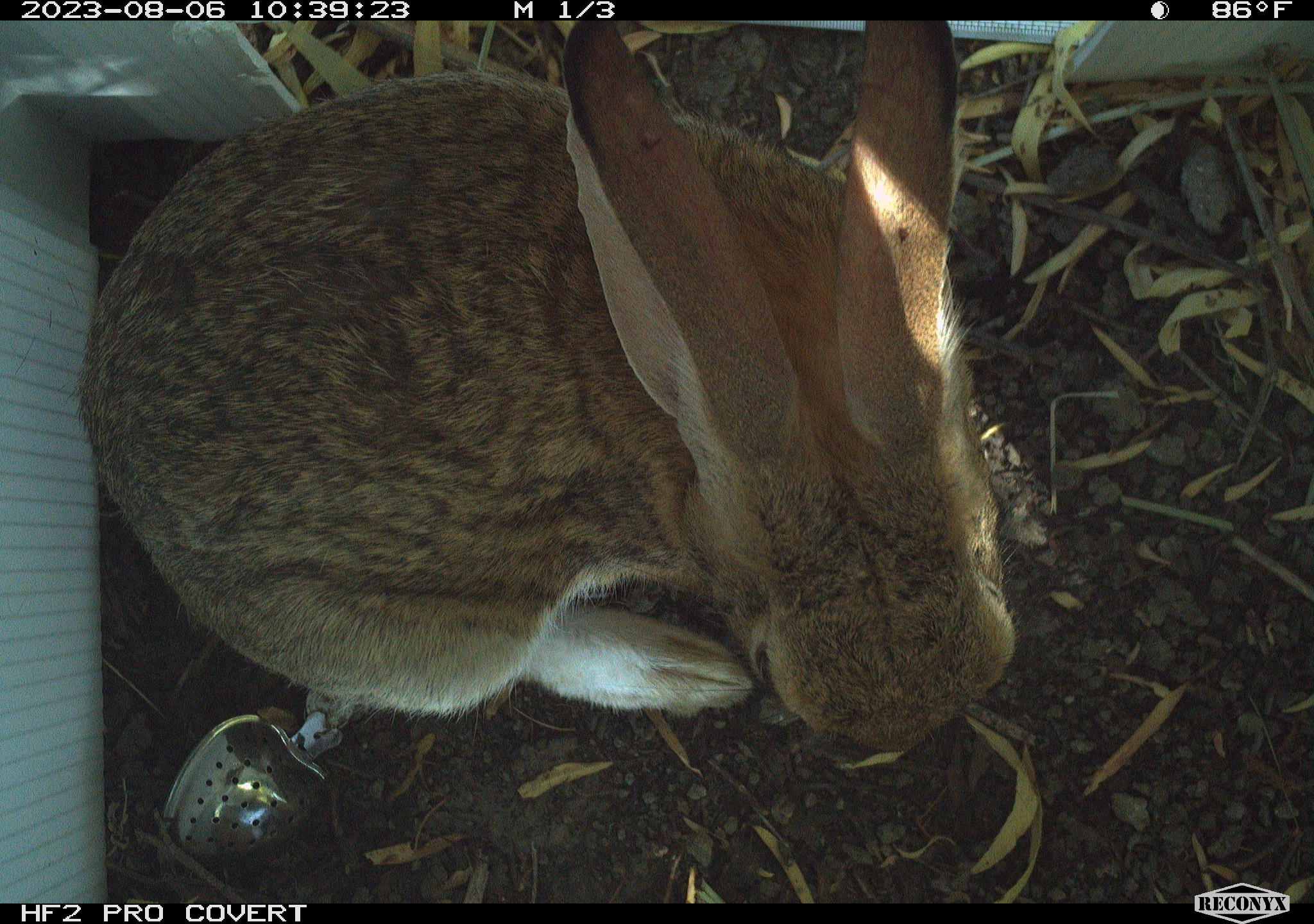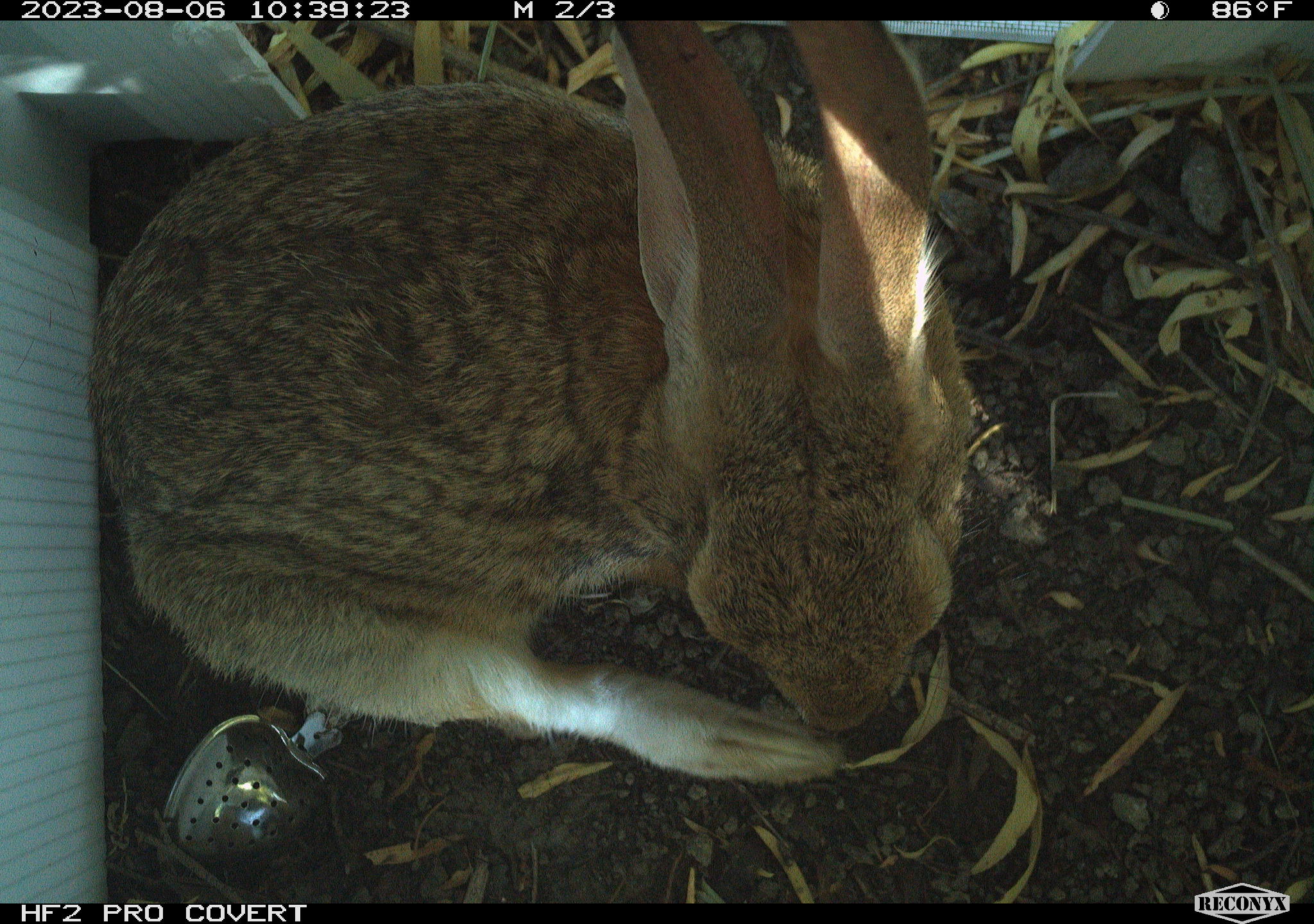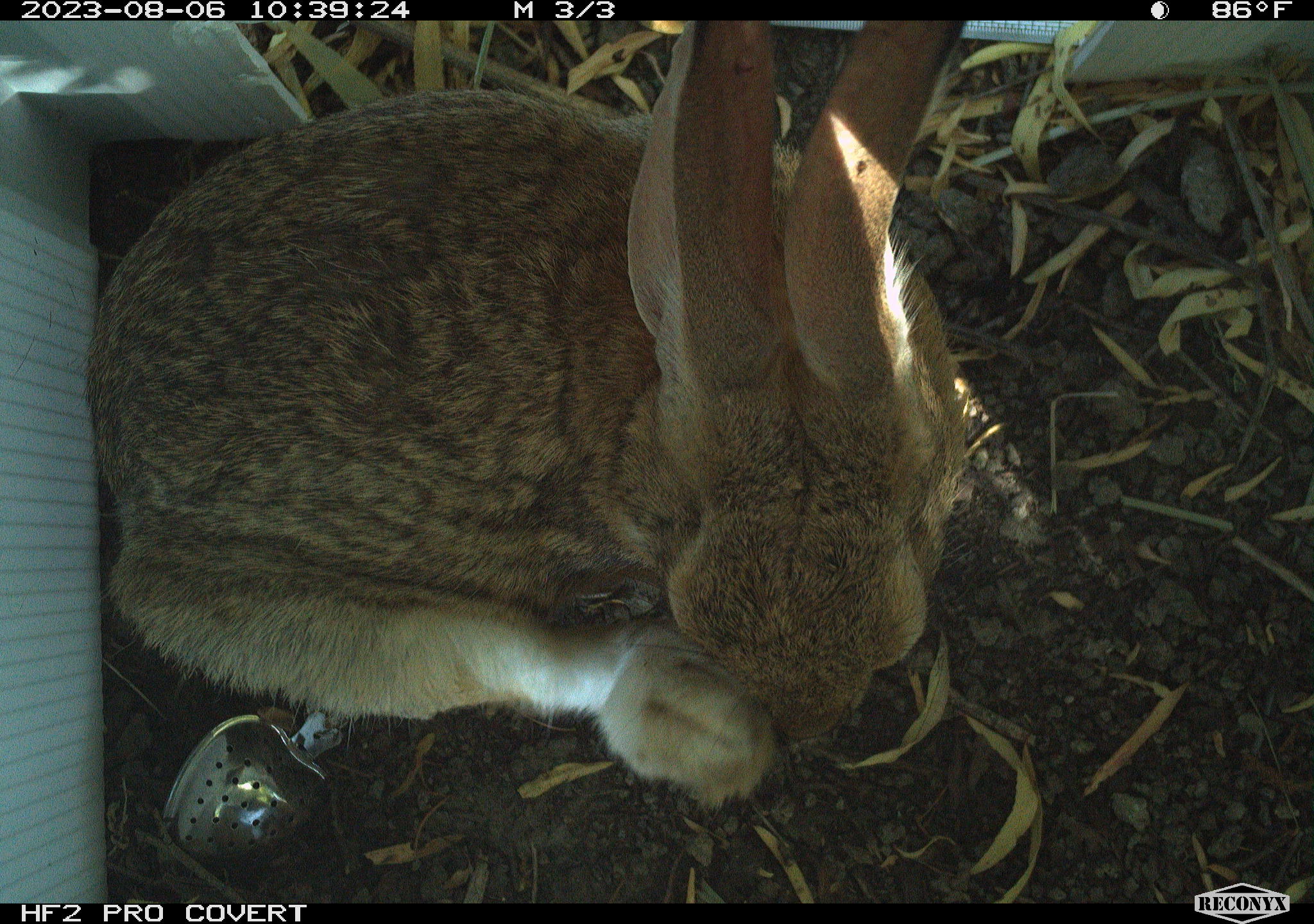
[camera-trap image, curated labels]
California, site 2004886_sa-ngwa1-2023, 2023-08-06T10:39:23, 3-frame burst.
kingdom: Animalia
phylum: Chordata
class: Mammalia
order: Lagomorpha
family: Leporidae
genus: Sylvilagus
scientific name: Sylvilagus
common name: cottontail rabbits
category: sylvilagus species